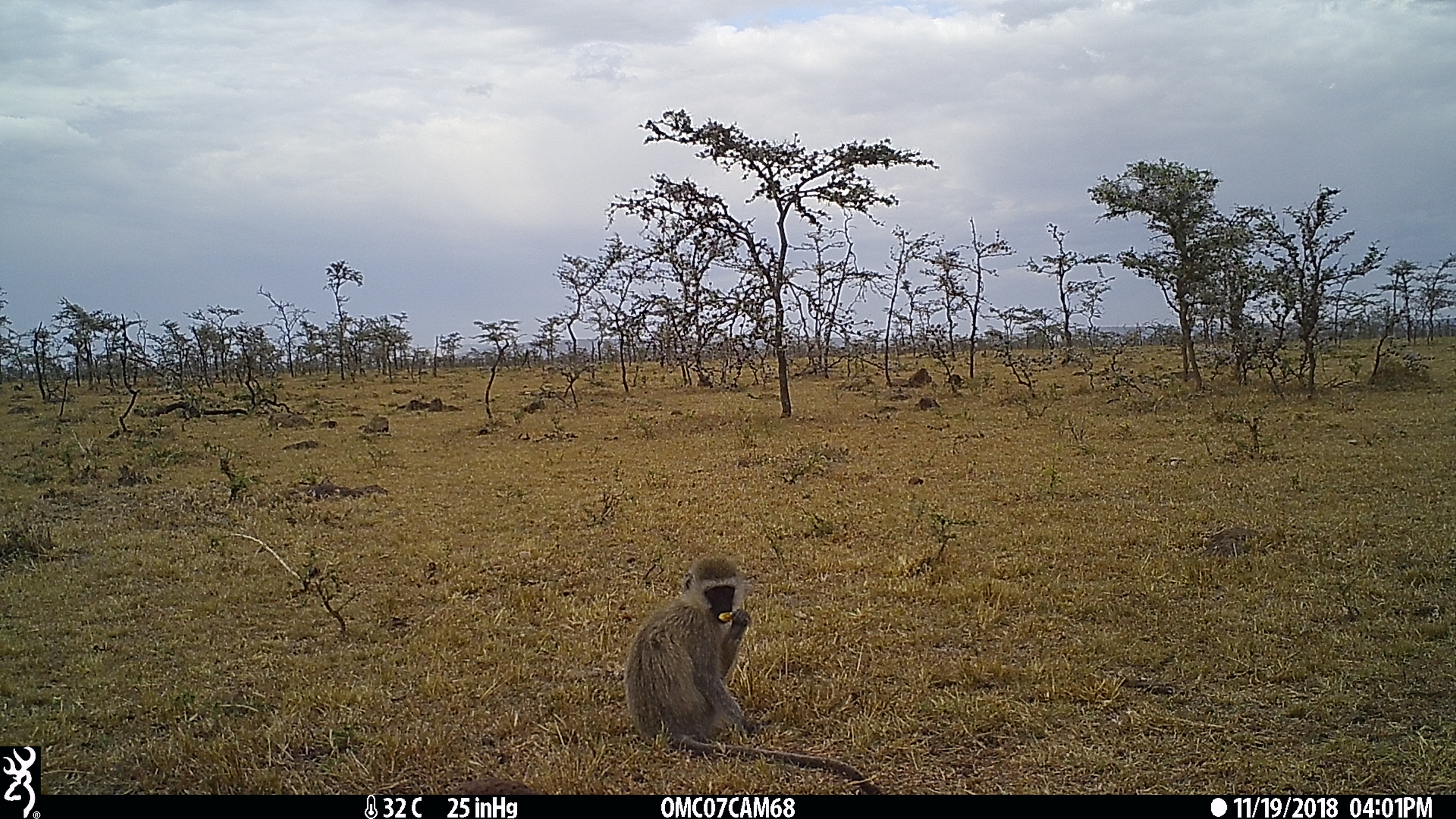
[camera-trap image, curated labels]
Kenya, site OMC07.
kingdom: Animalia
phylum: Chordata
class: Mammalia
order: Primates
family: Cercopithecidae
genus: Chlorocebus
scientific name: Chlorocebus pygerythrus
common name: vervet monkey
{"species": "vervet monkey (Chlorocebus pygerythrus)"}